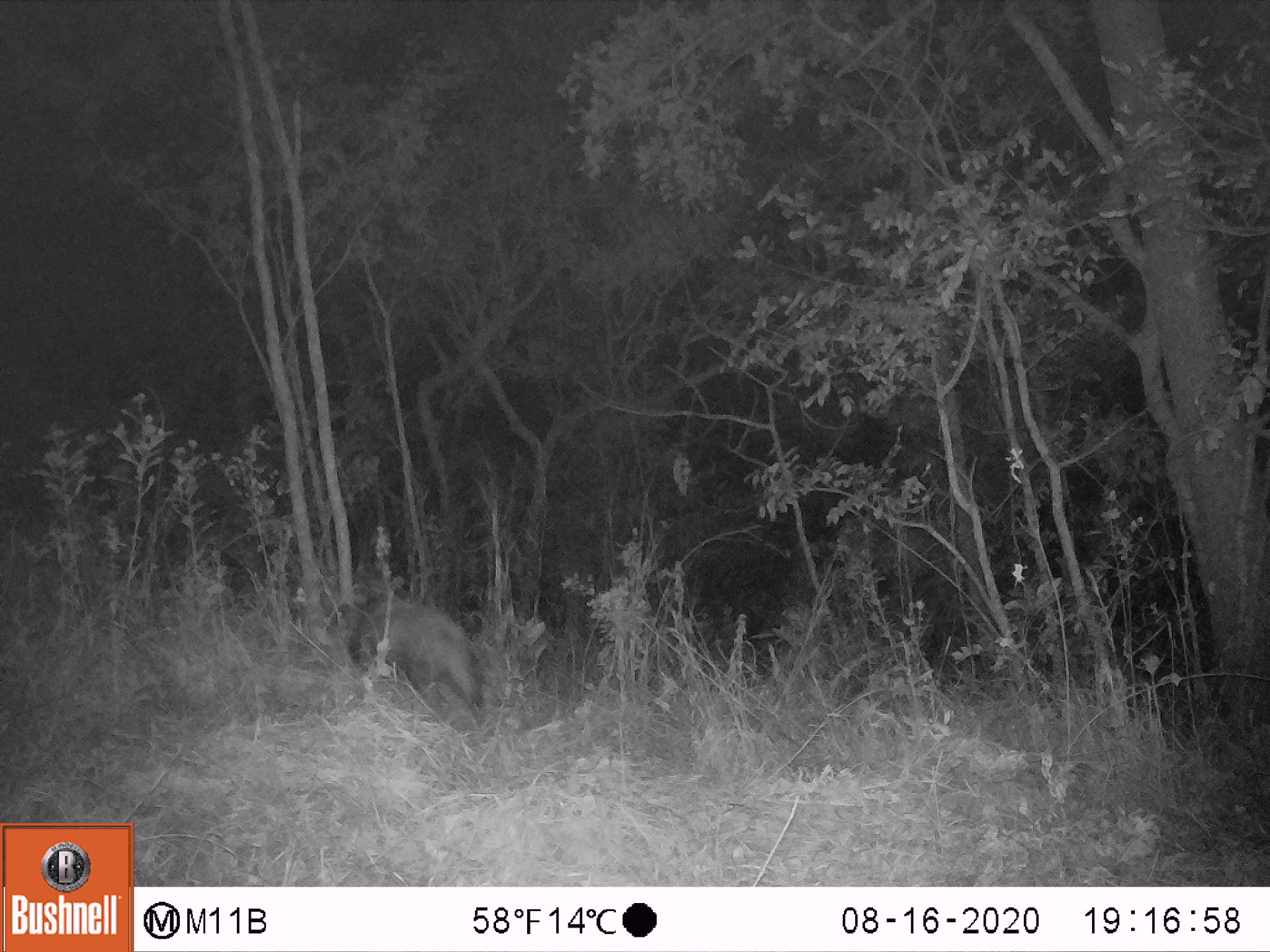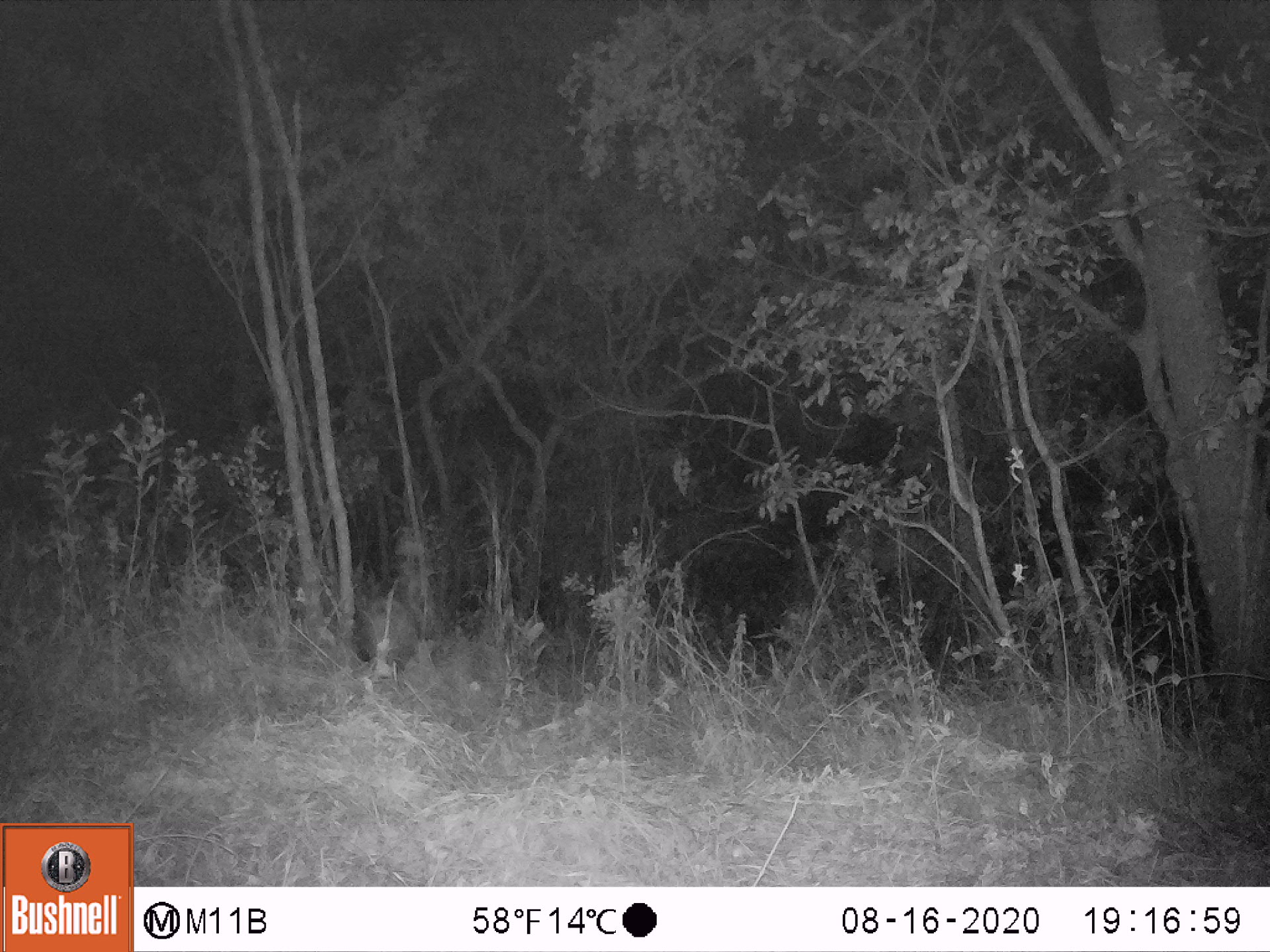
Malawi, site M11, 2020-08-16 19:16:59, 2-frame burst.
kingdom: Animalia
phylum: Chordata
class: Mammalia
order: Artiodactyla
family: Suidae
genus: Potamochoerus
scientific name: Potamochoerus larvatus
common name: bushpig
Bushpig (Potamochoerus larvatus), count 1.